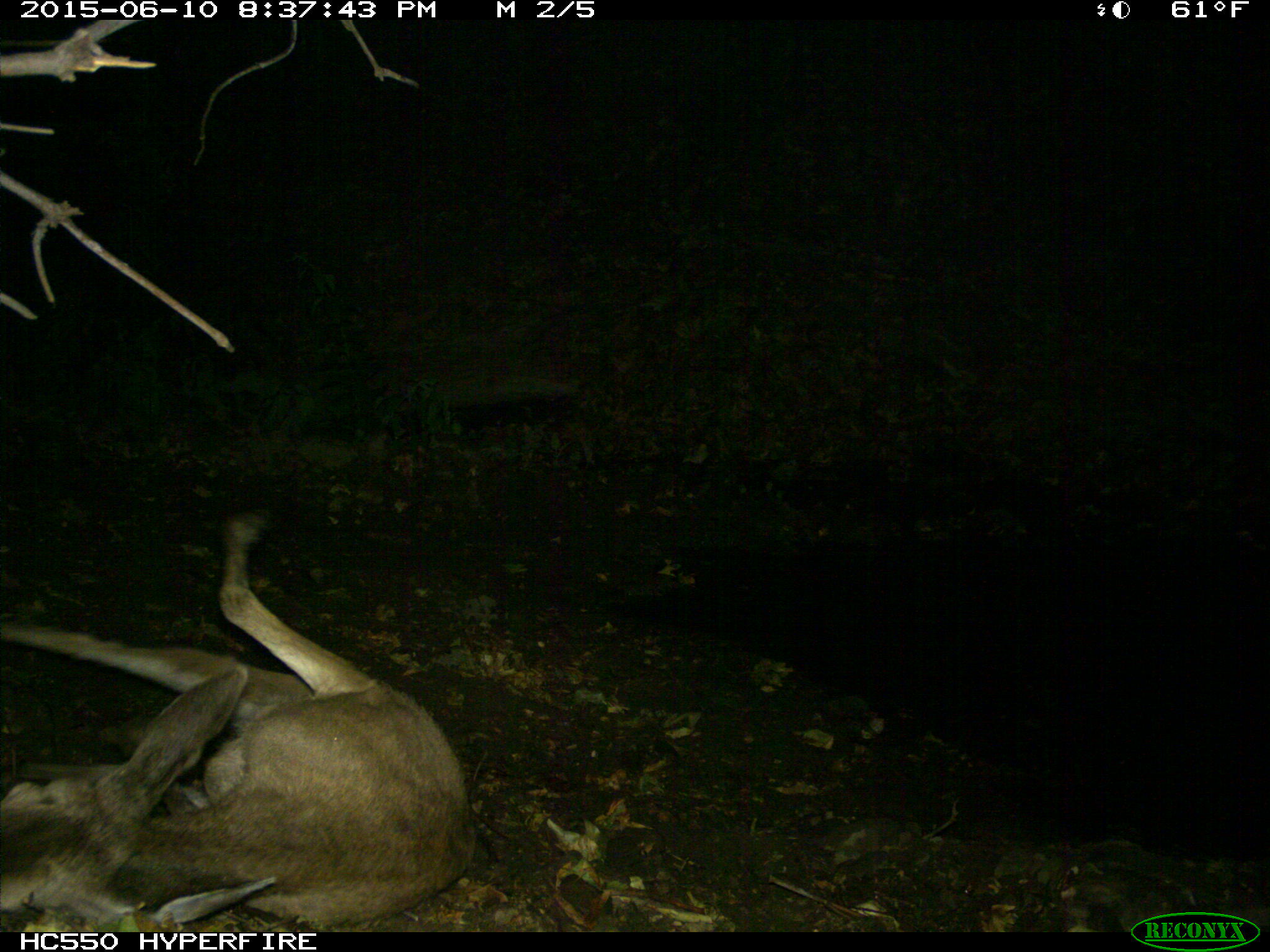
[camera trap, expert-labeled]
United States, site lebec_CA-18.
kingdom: Animalia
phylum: Chordata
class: Mammalia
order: Artiodactyla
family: Cervidae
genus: Odocoileus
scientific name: Odocoileus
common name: deer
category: unidentified deer